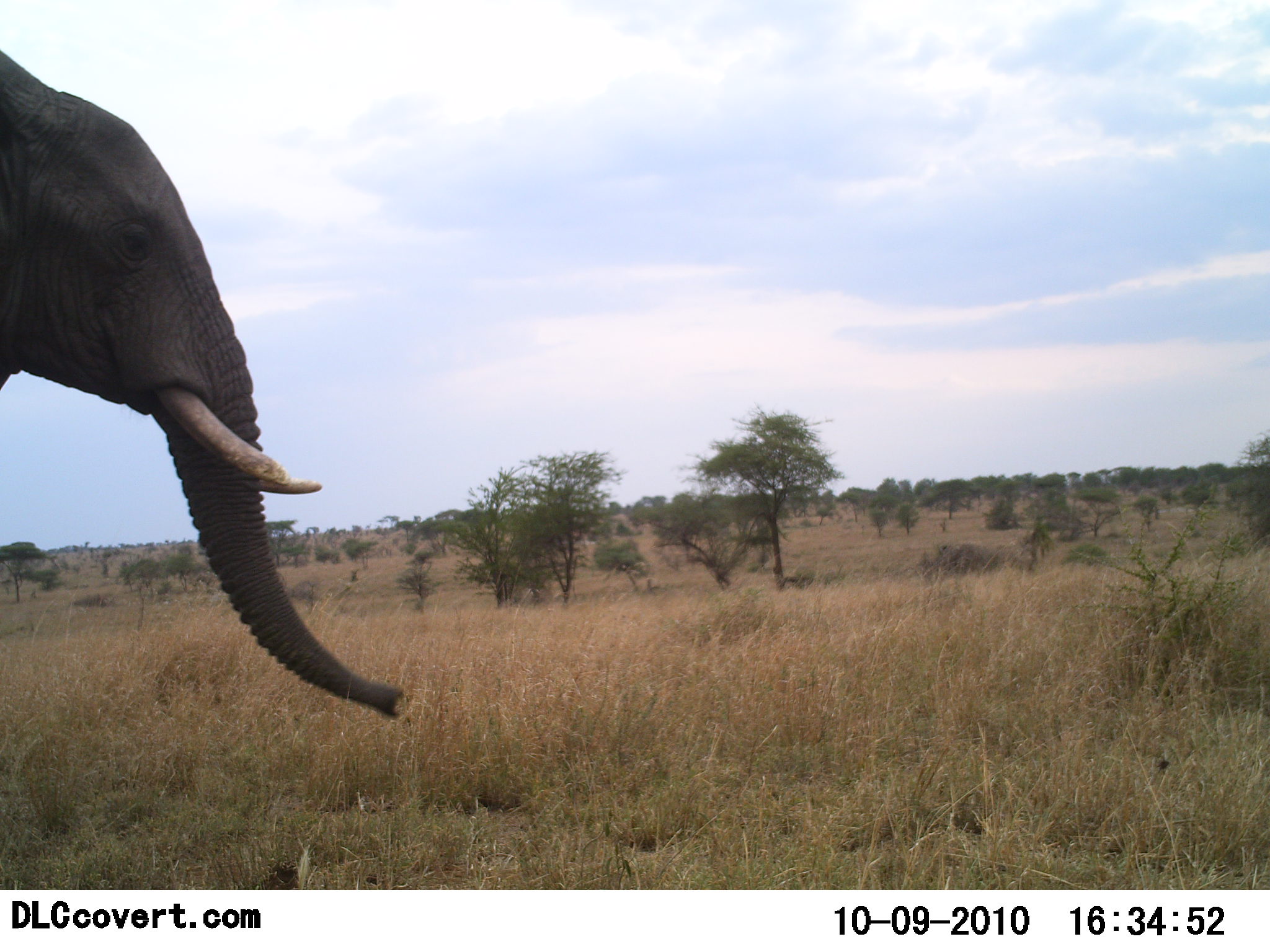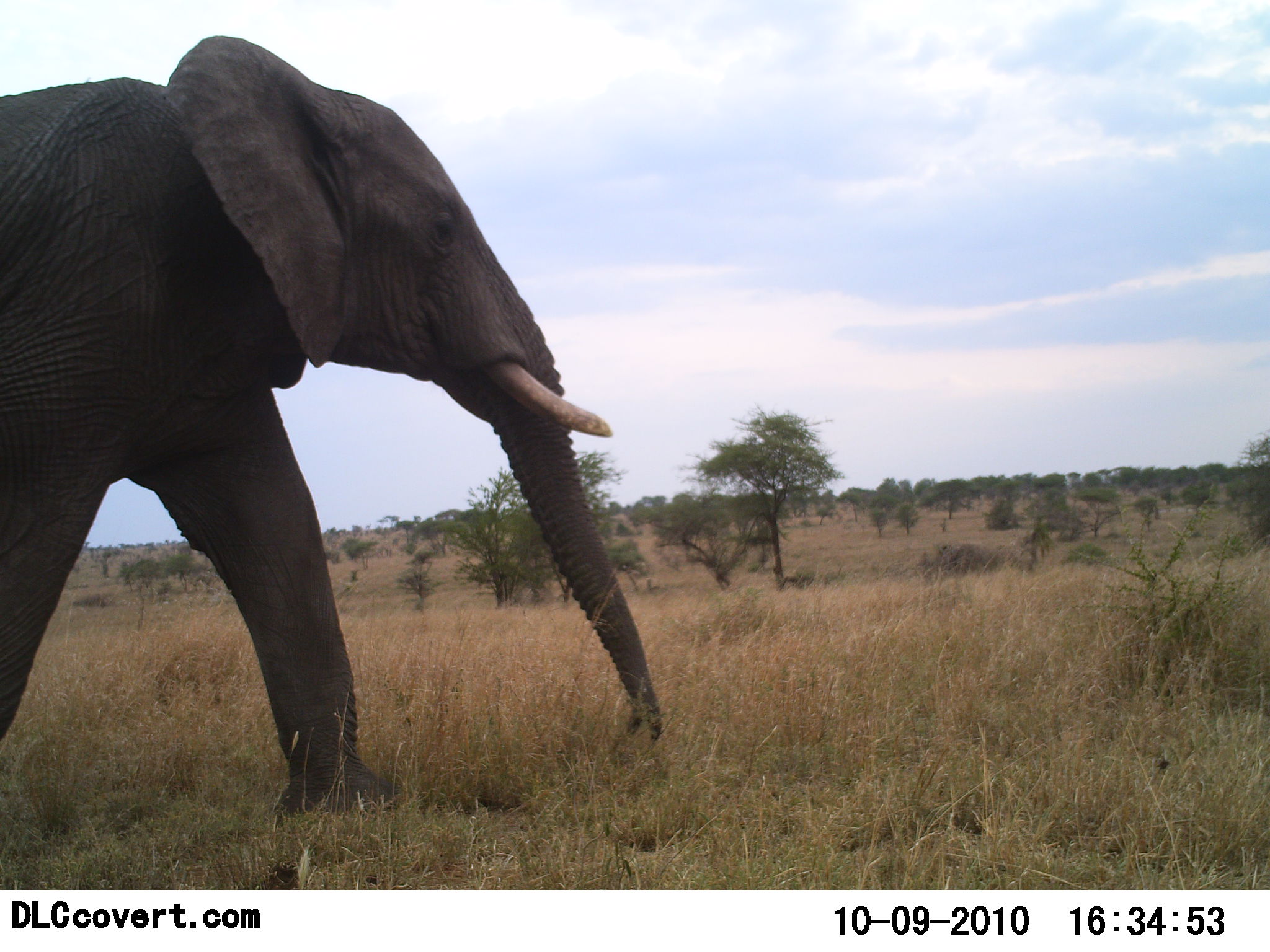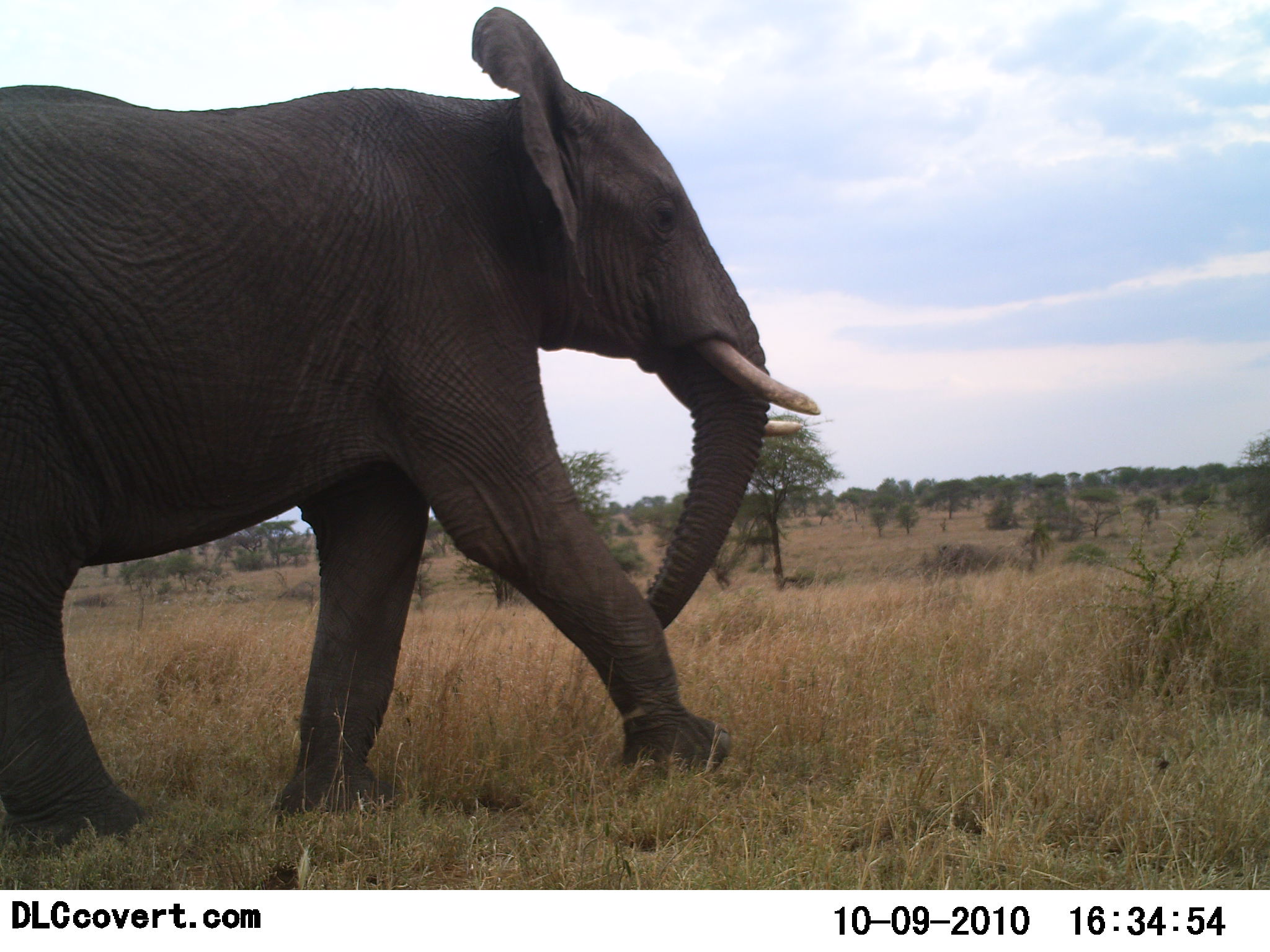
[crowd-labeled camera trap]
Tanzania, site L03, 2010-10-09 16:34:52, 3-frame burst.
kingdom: Animalia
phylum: Chordata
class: Mammalia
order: Proboscidea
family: Elephantidae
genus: Loxodonta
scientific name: Loxodonta africana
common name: african bush elephant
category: elephant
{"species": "elephant (african bush elephant) (Loxodonta africana)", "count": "1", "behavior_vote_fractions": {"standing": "9%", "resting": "0%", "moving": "91%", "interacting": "0%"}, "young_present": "0%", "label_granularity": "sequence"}